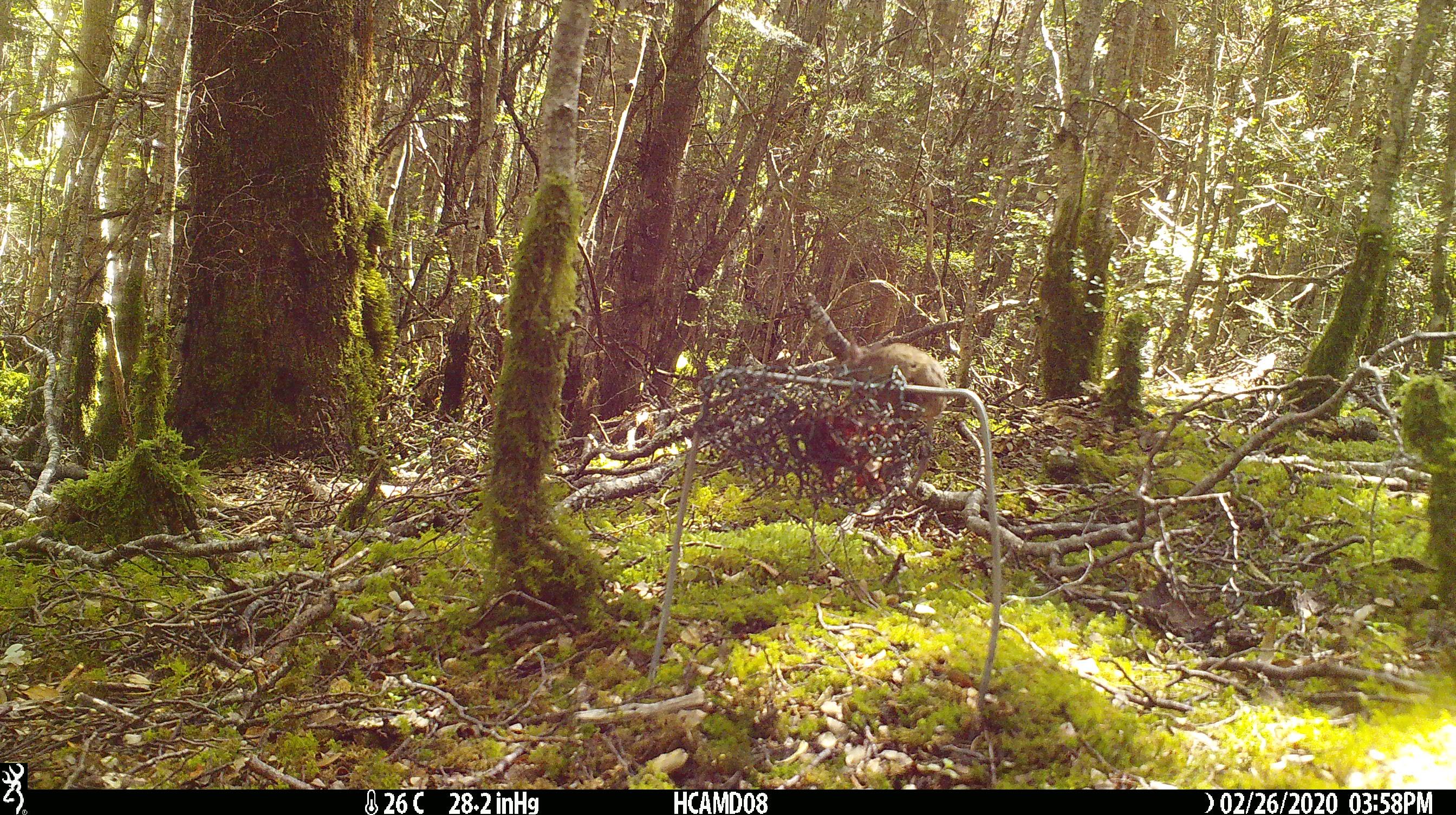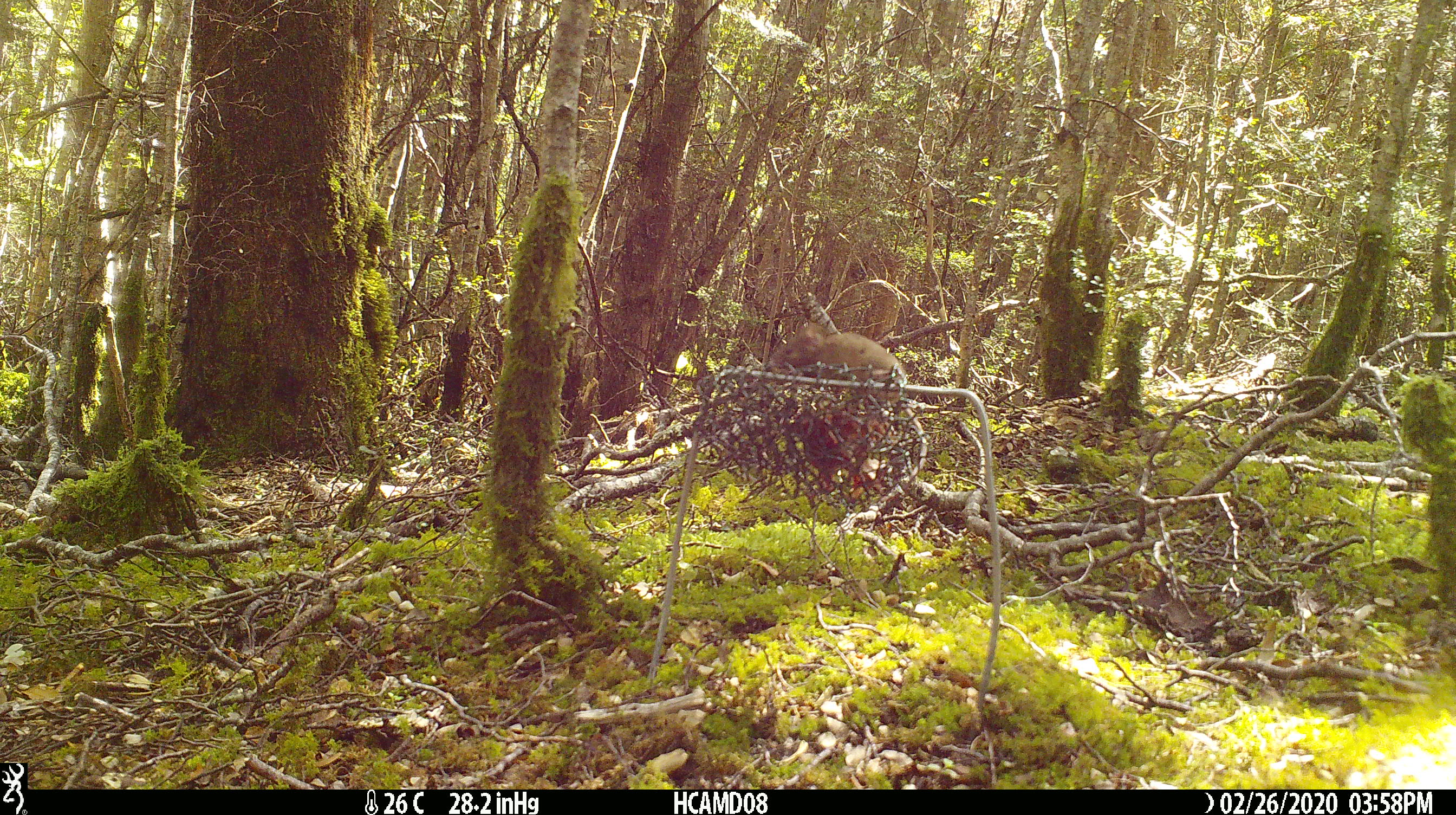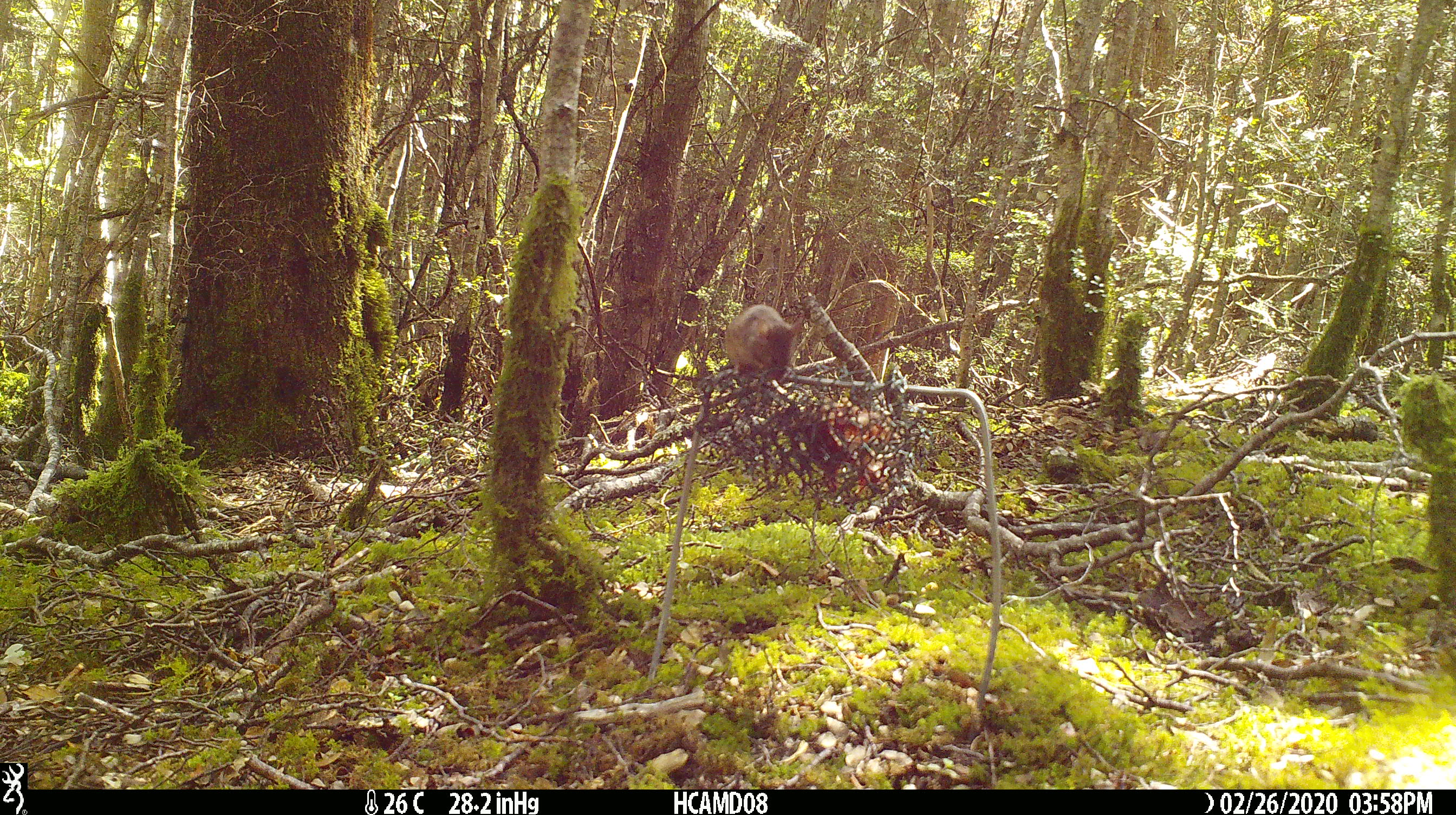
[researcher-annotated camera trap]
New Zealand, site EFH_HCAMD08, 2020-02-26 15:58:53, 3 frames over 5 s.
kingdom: Animalia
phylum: Chordata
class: Mammalia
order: Rodentia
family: Muridae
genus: Mus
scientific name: Mus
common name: mouse